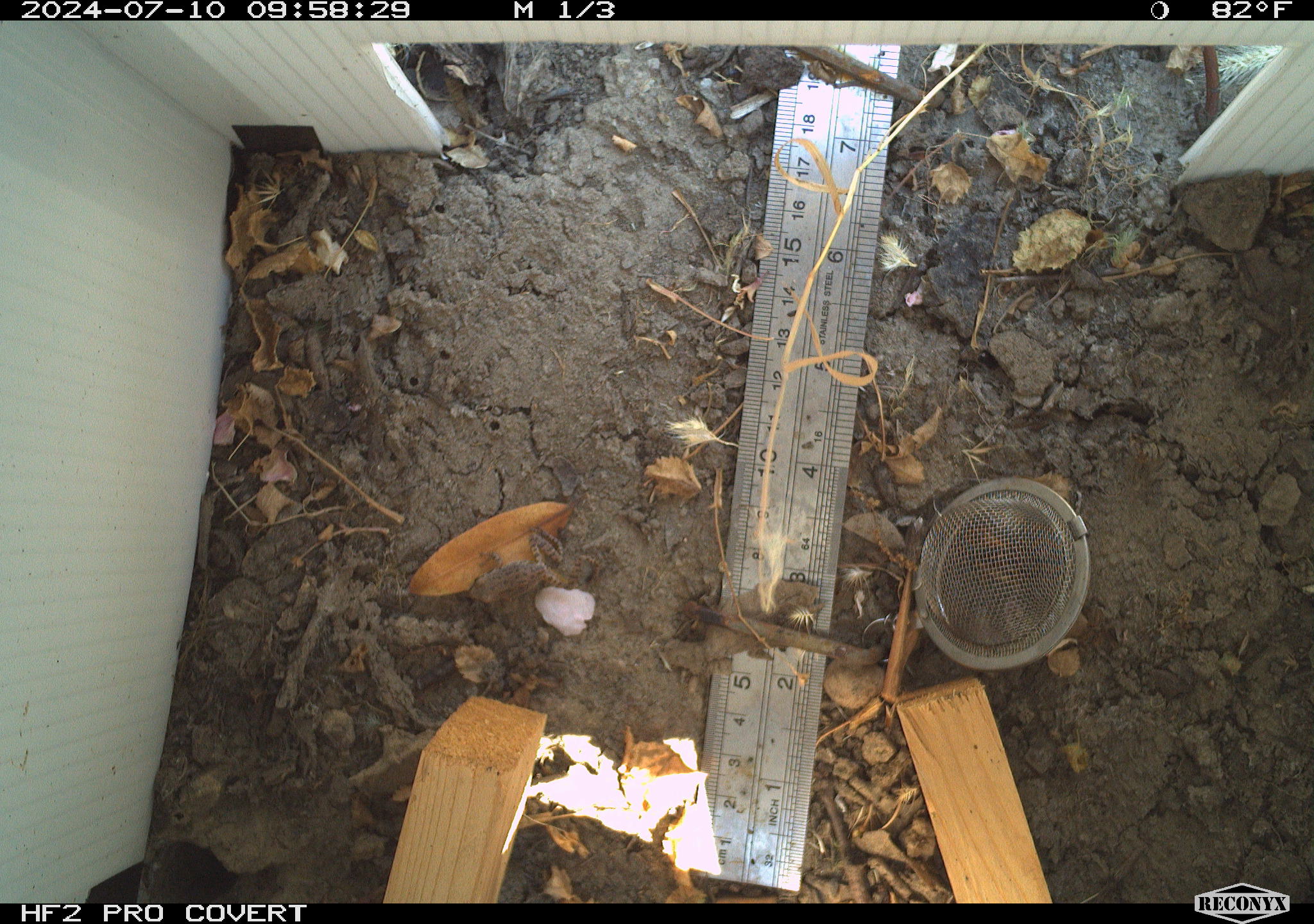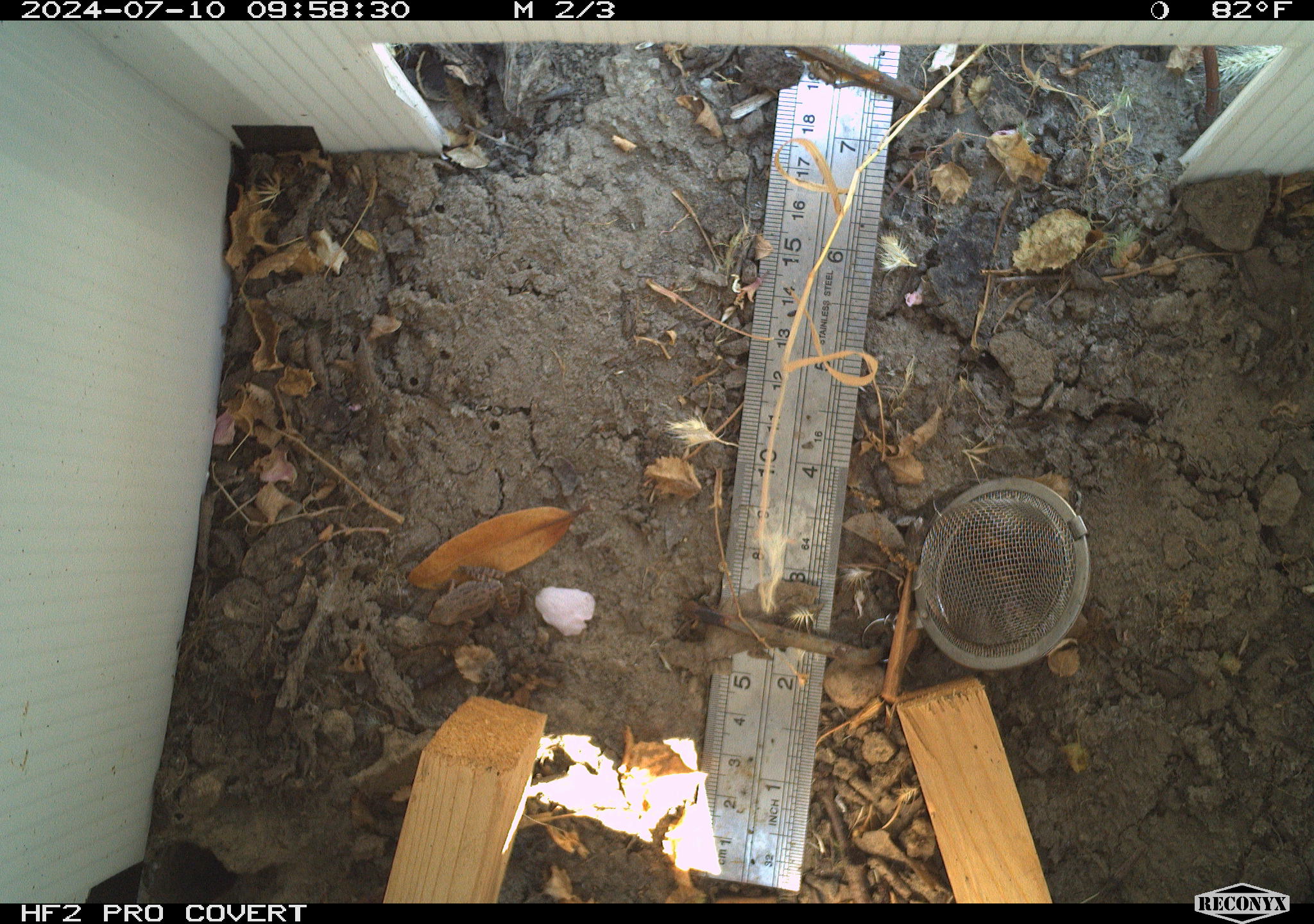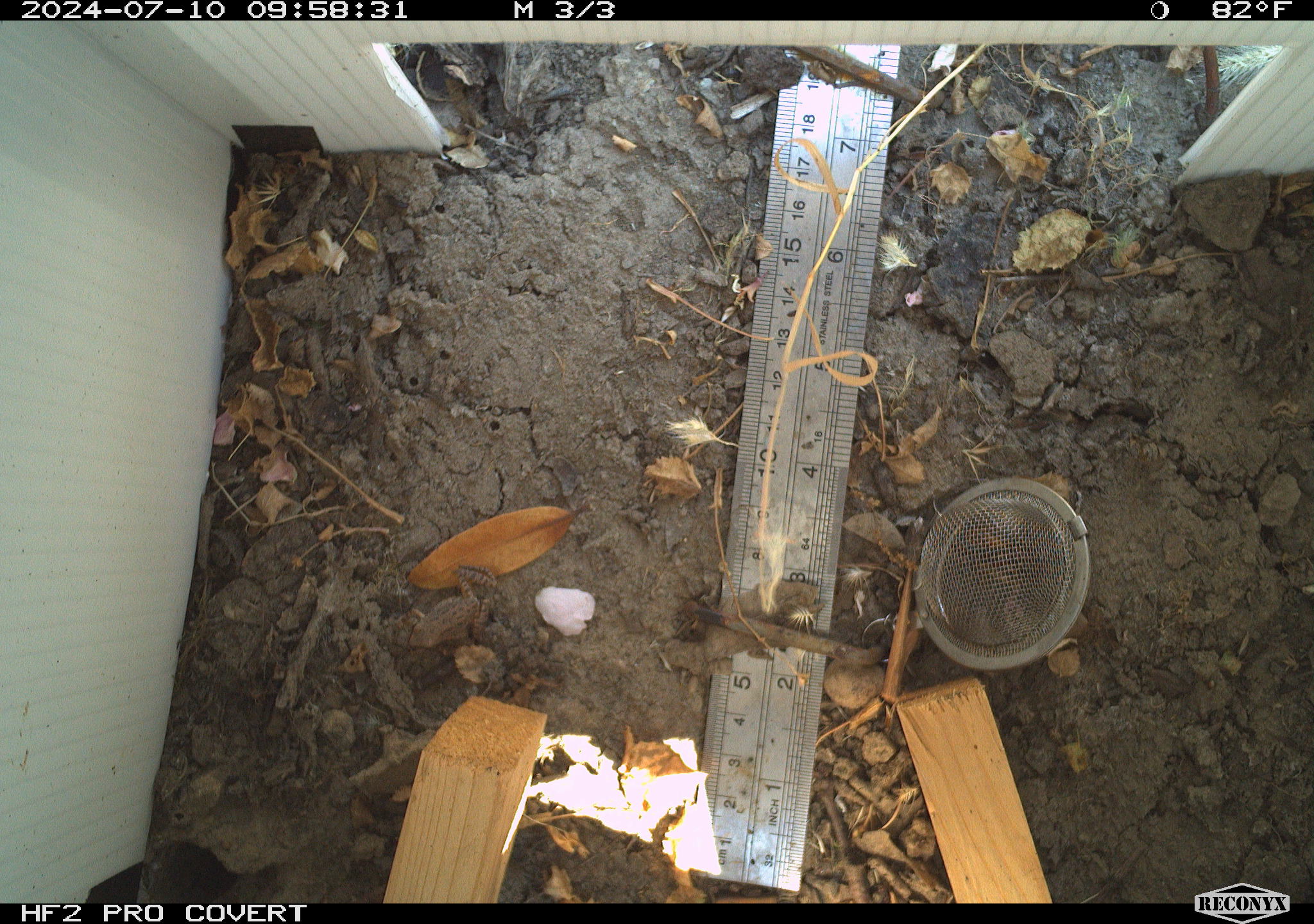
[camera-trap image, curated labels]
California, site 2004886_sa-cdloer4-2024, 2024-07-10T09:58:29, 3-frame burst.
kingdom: Animalia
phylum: Chordata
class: Amphibia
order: Anura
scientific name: Anura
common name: frogs